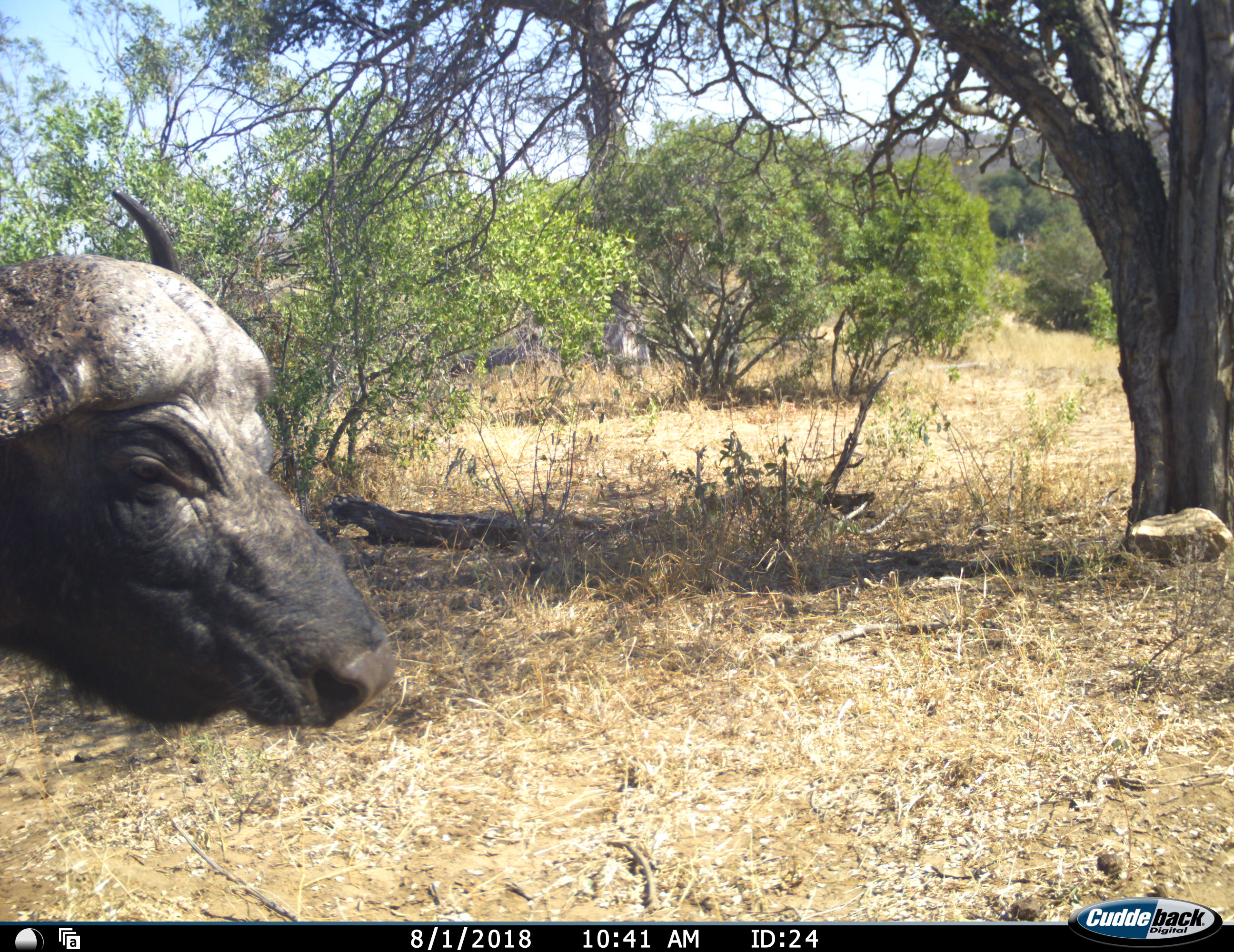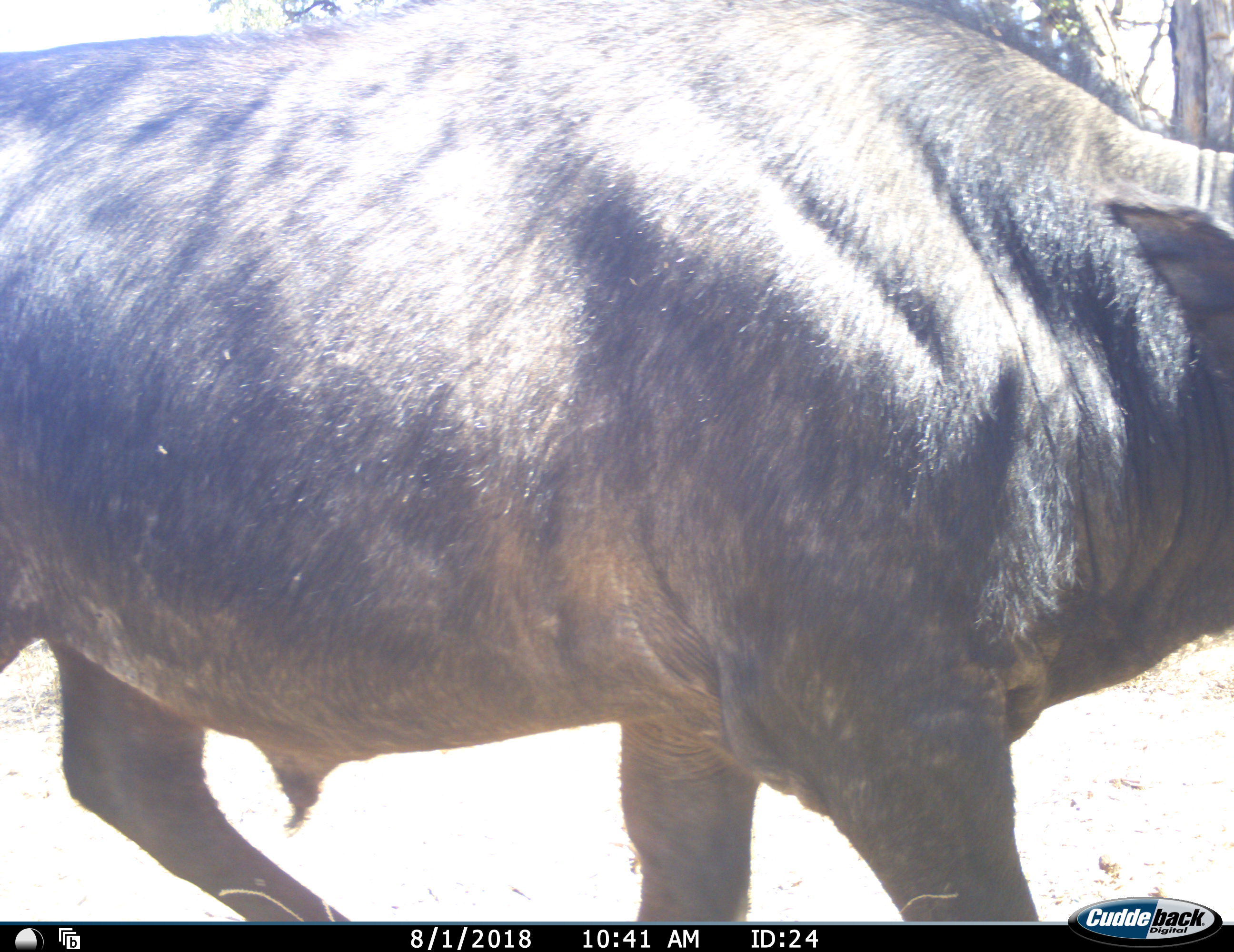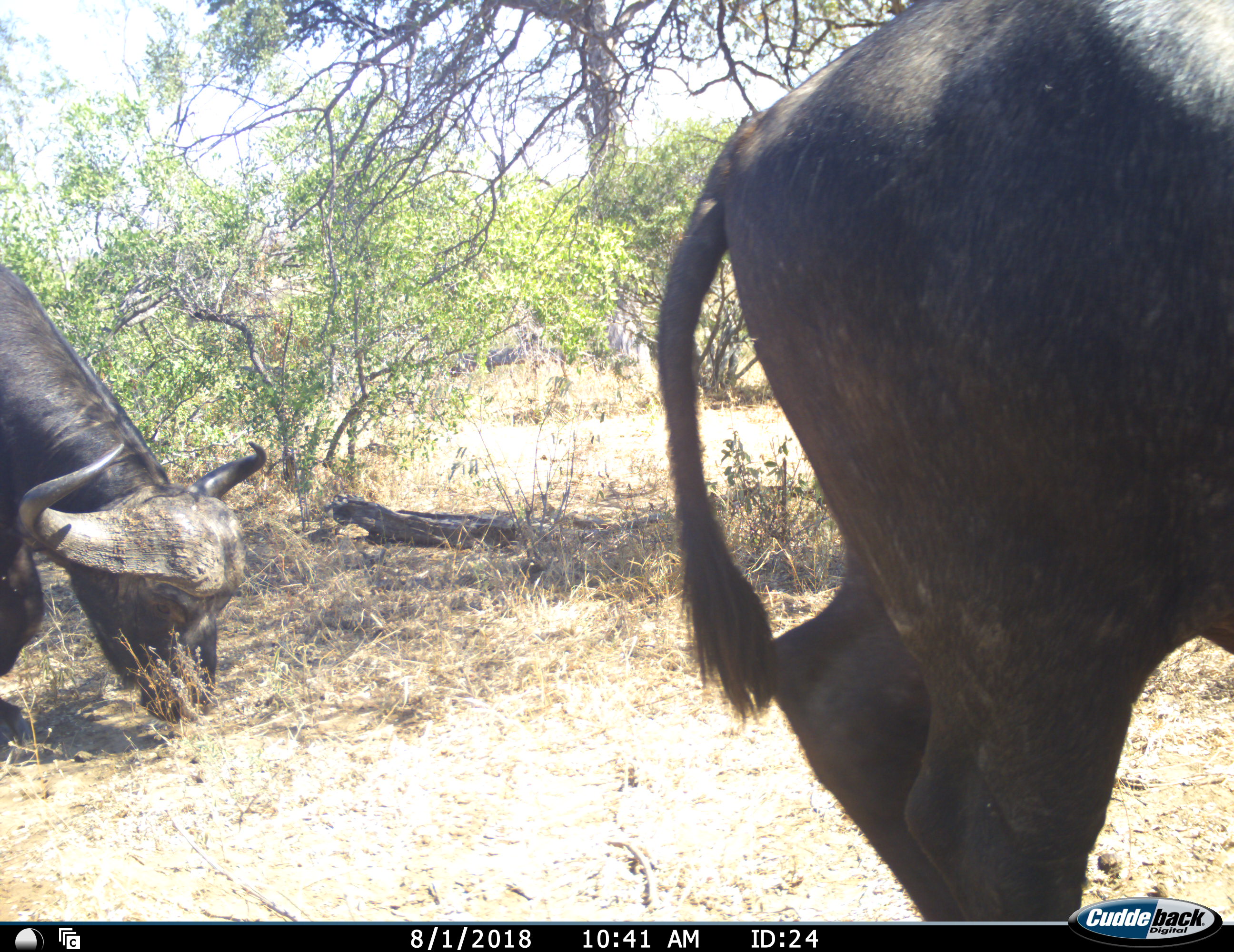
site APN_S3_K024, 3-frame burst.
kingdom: Animalia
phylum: Chordata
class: Mammalia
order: Artiodactyla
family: Bovidae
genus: Syncerus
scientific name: Syncerus caffer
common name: african buffalo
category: buffalo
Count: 2.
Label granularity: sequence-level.